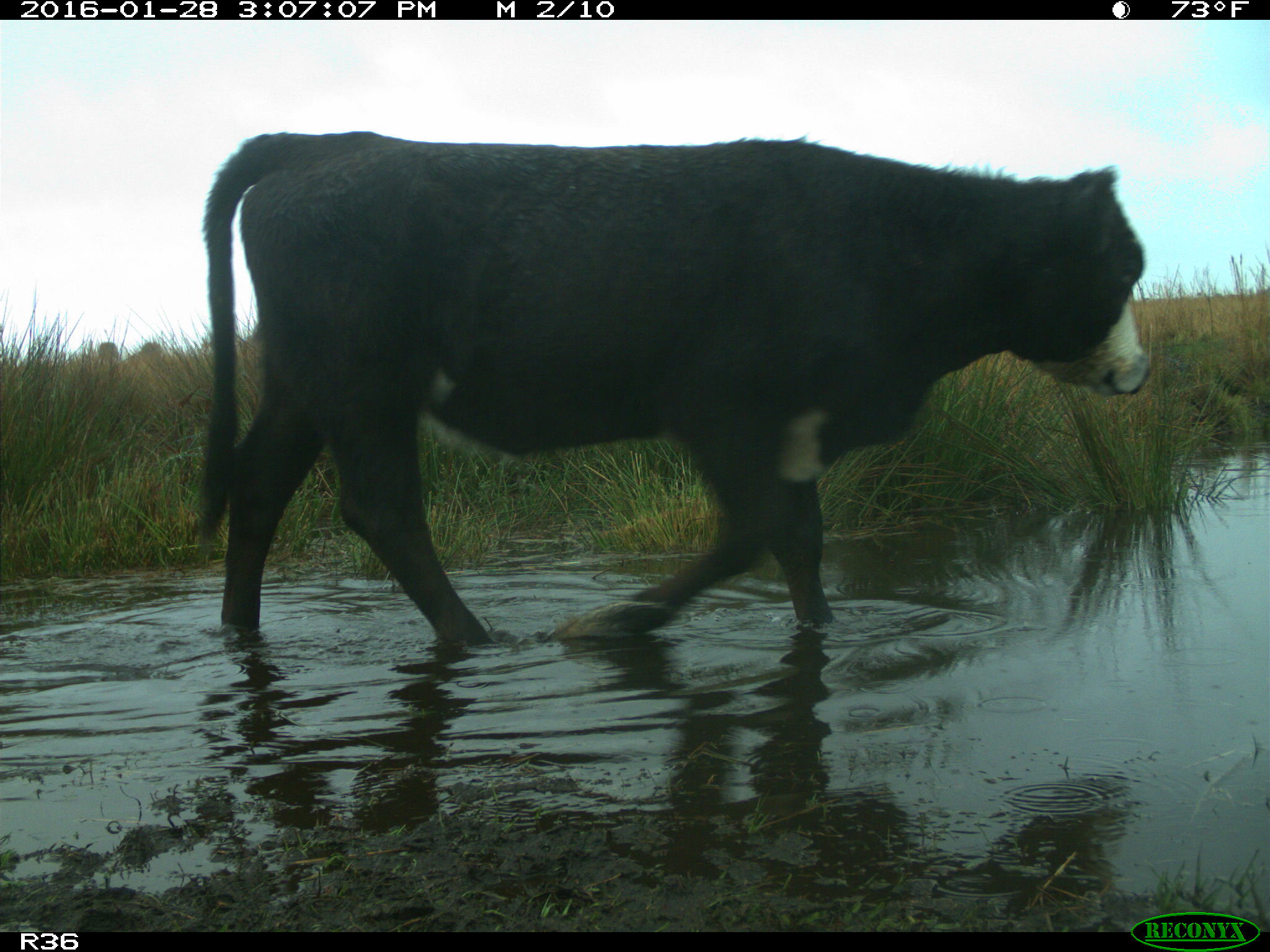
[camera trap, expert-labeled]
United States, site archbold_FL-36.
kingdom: Animalia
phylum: Chordata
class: Mammalia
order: Artiodactyla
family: Bovidae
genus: Bos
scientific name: Bos taurus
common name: domestic cow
Bos taurus (domestic cow).